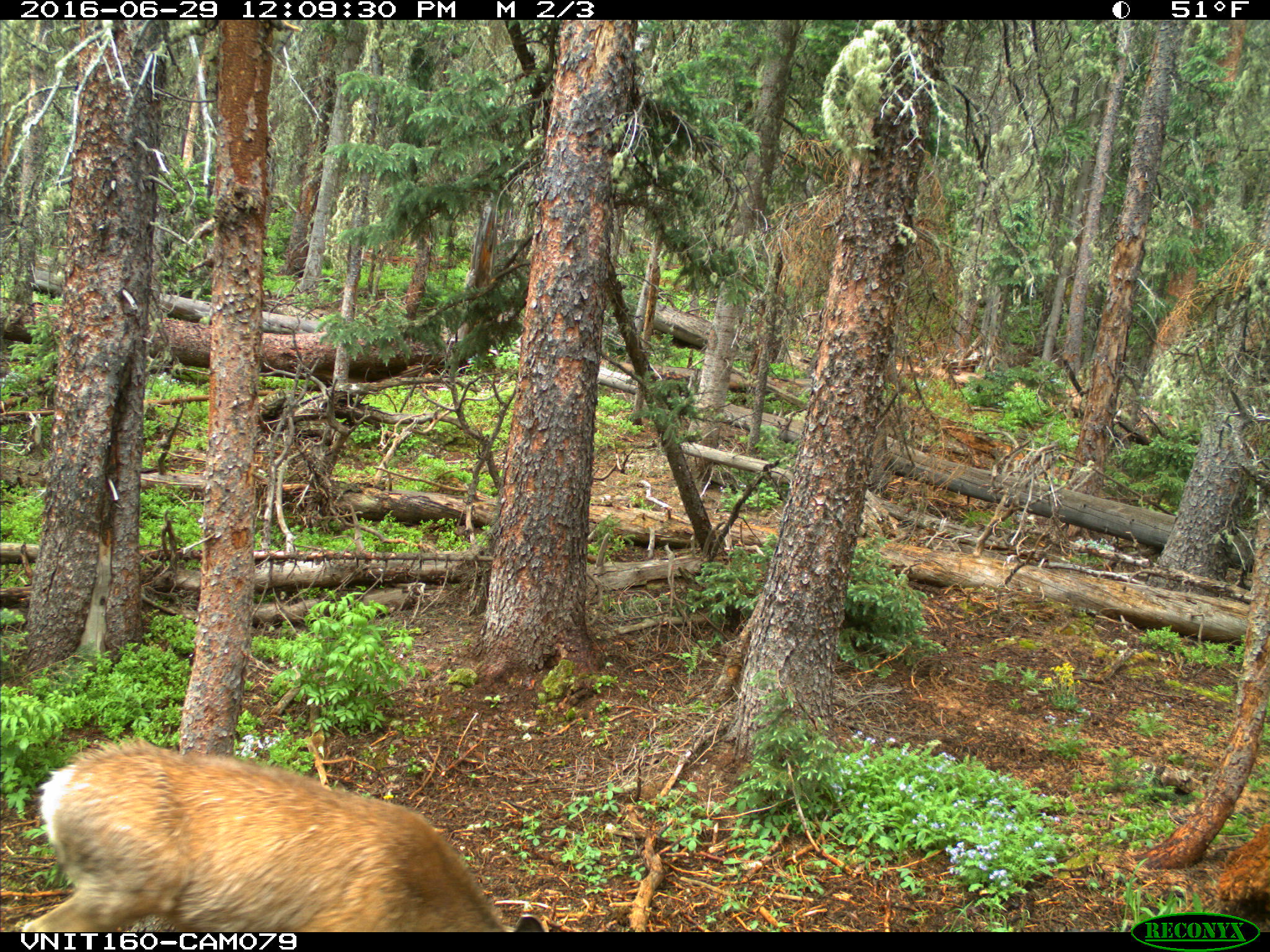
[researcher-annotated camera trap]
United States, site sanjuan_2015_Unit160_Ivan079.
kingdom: Animalia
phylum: Chordata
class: Mammalia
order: Artiodactyla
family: Cervidae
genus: Odocoileus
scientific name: Odocoileus hemionus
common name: mule deer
Odocoileus hemionus (mule deer).